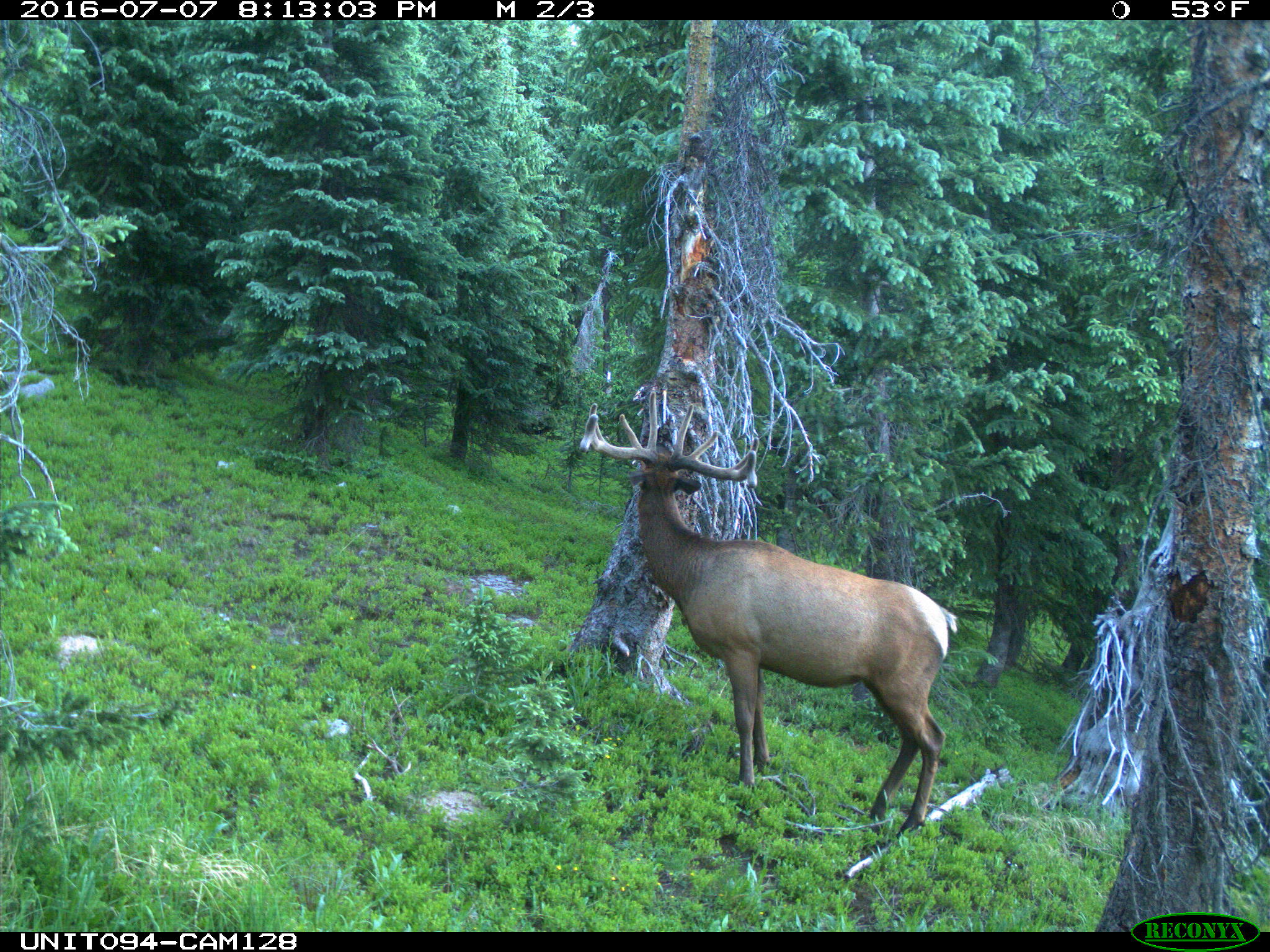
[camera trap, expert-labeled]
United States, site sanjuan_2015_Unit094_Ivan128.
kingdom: Animalia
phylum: Chordata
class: Mammalia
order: Artiodactyla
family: Cervidae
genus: Cervus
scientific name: Cervus elaphus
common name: red deer